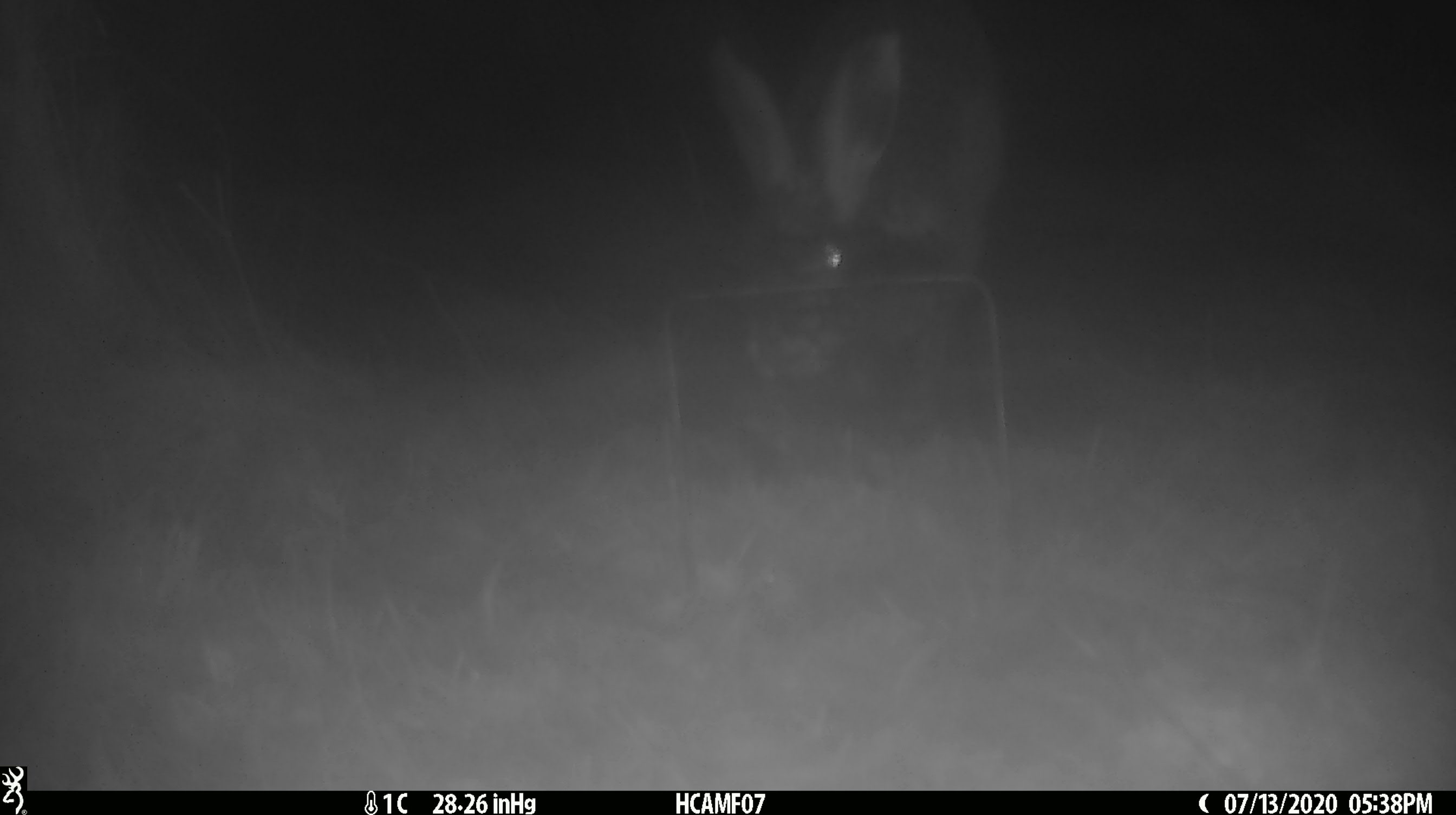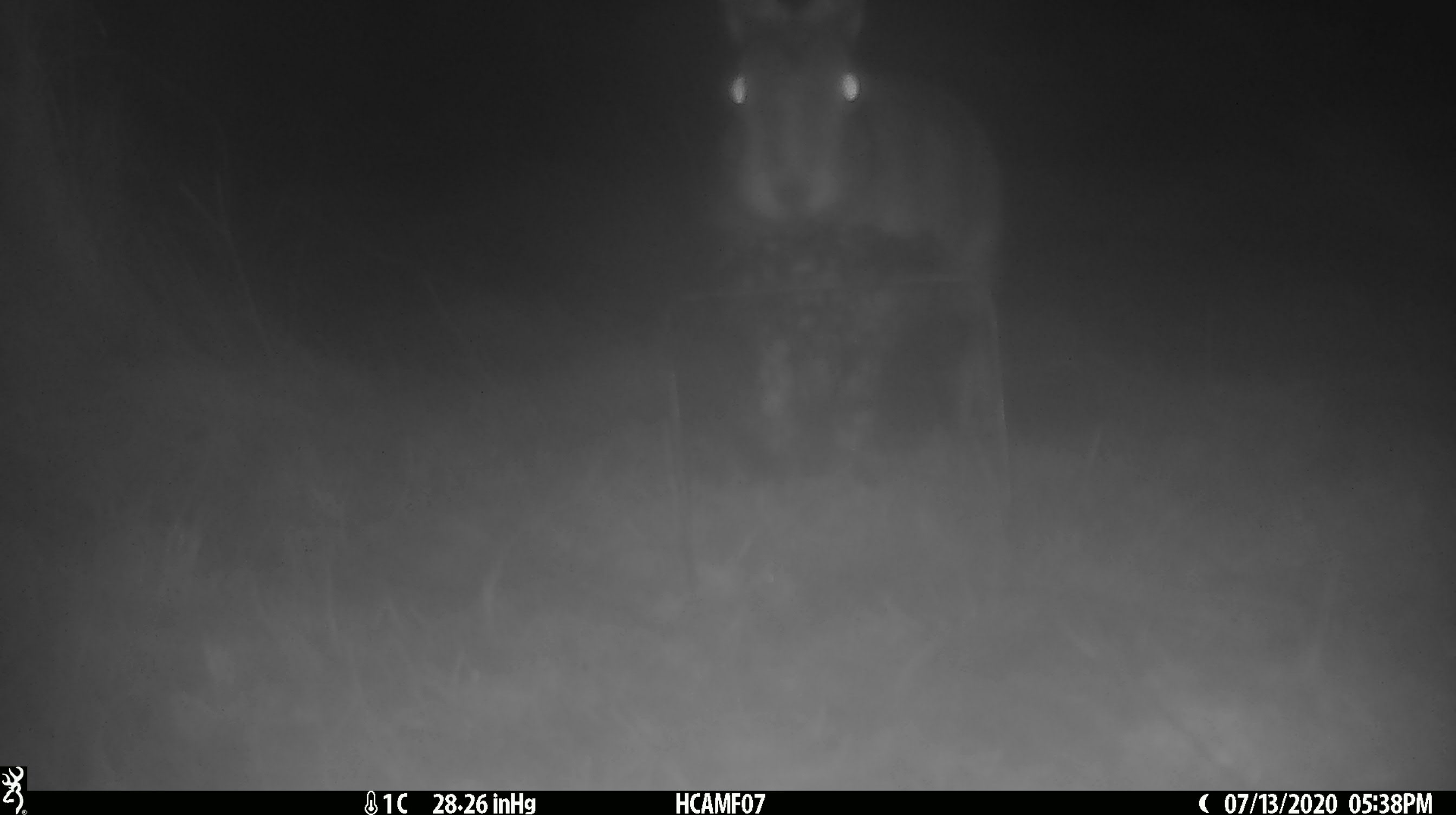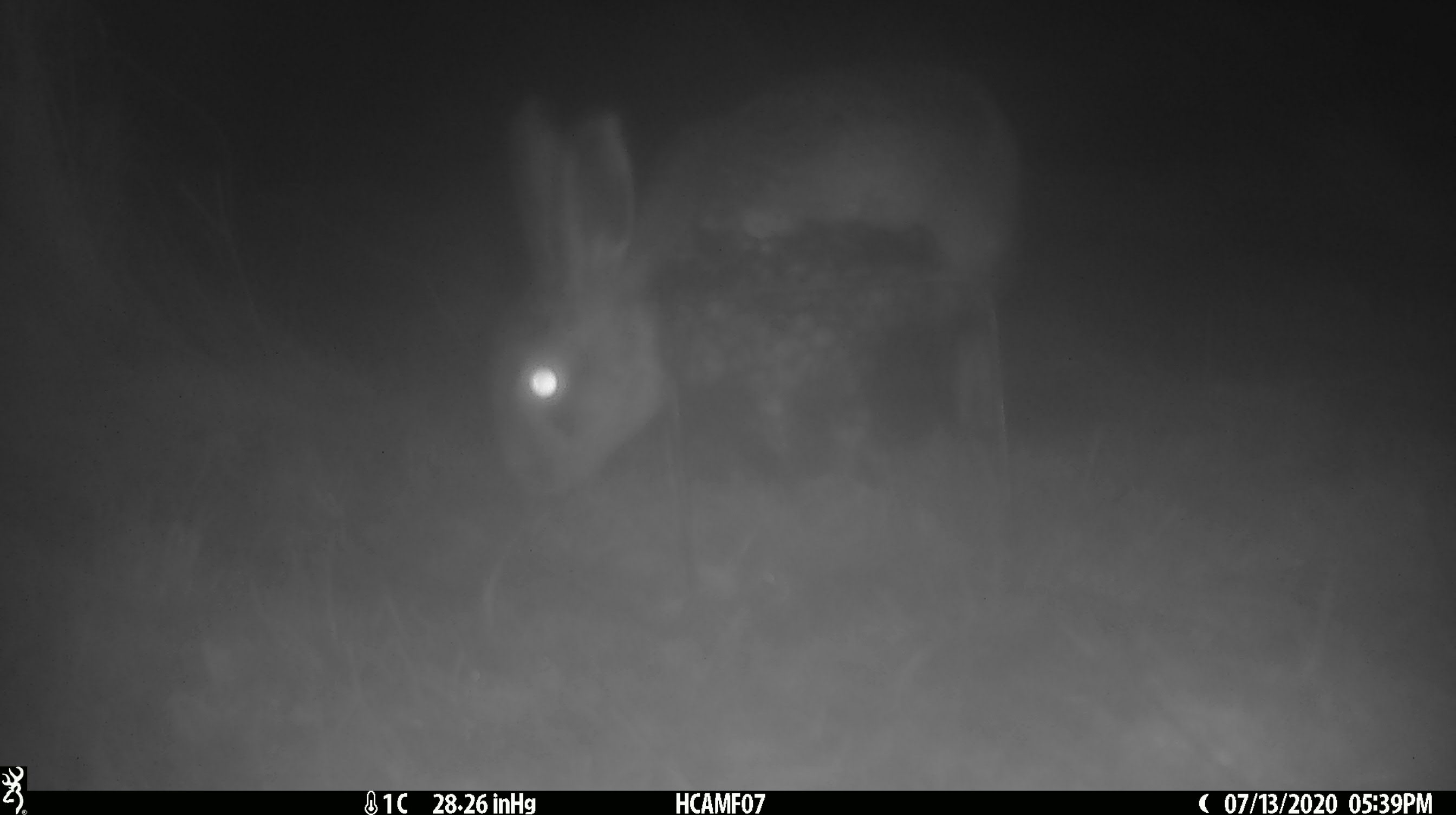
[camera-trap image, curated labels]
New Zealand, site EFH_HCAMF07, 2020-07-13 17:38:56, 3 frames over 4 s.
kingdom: Animalia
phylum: Chordata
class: Mammalia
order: Lagomorpha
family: Leporidae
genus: Lepus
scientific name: Lepus europaeus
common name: brown hare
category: hare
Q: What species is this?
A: Hare (brown hare) (Lepus europaeus).